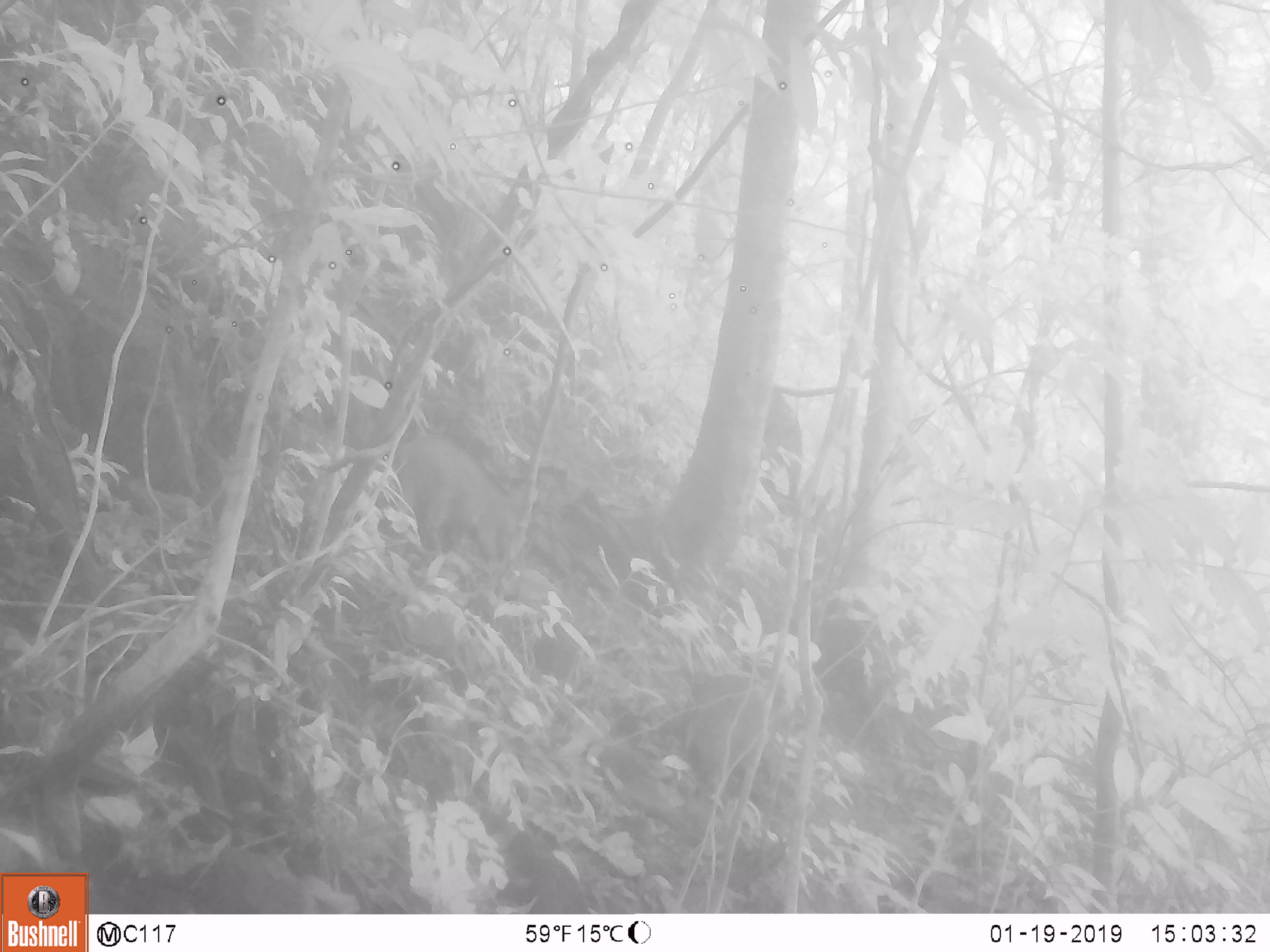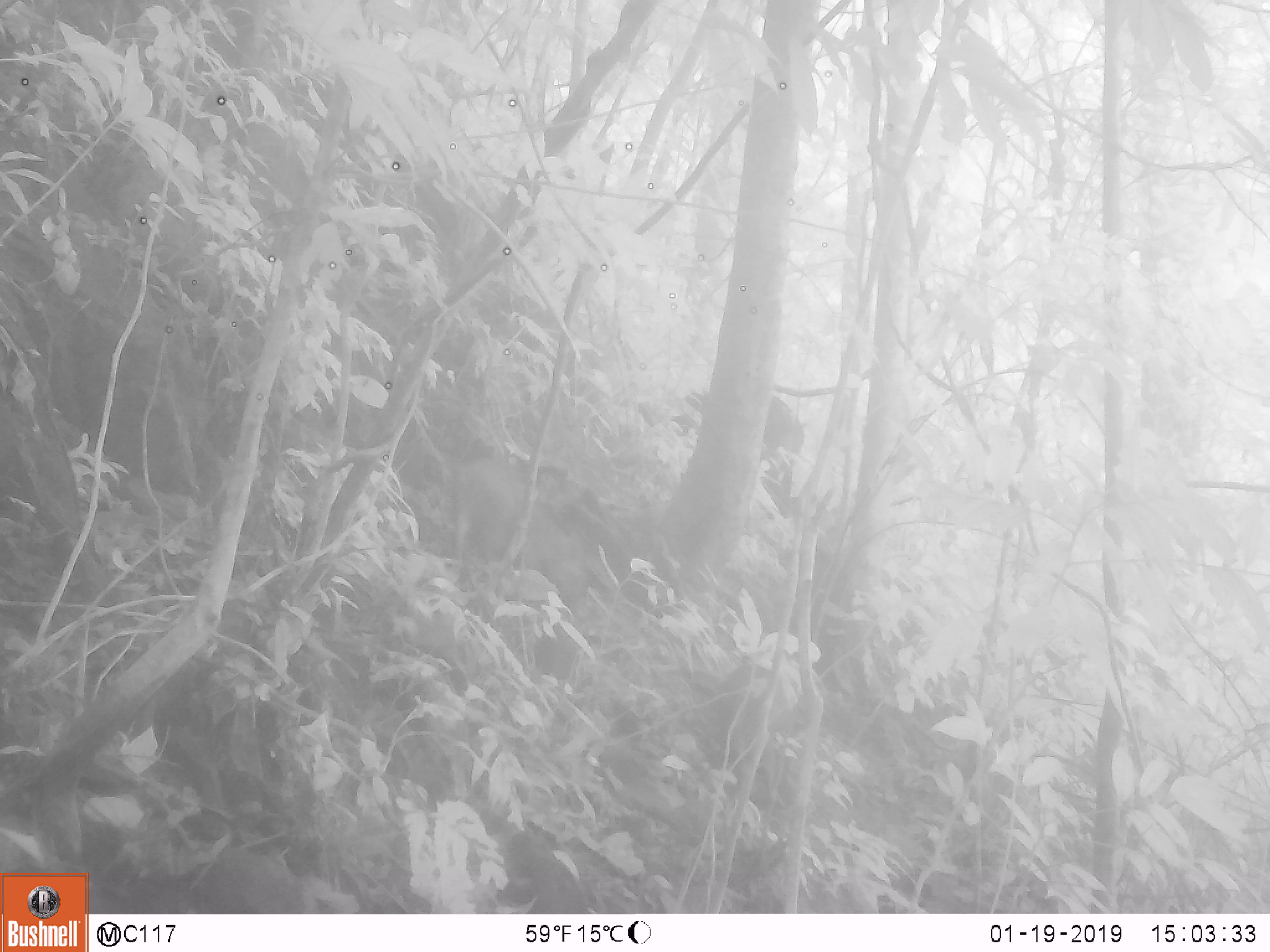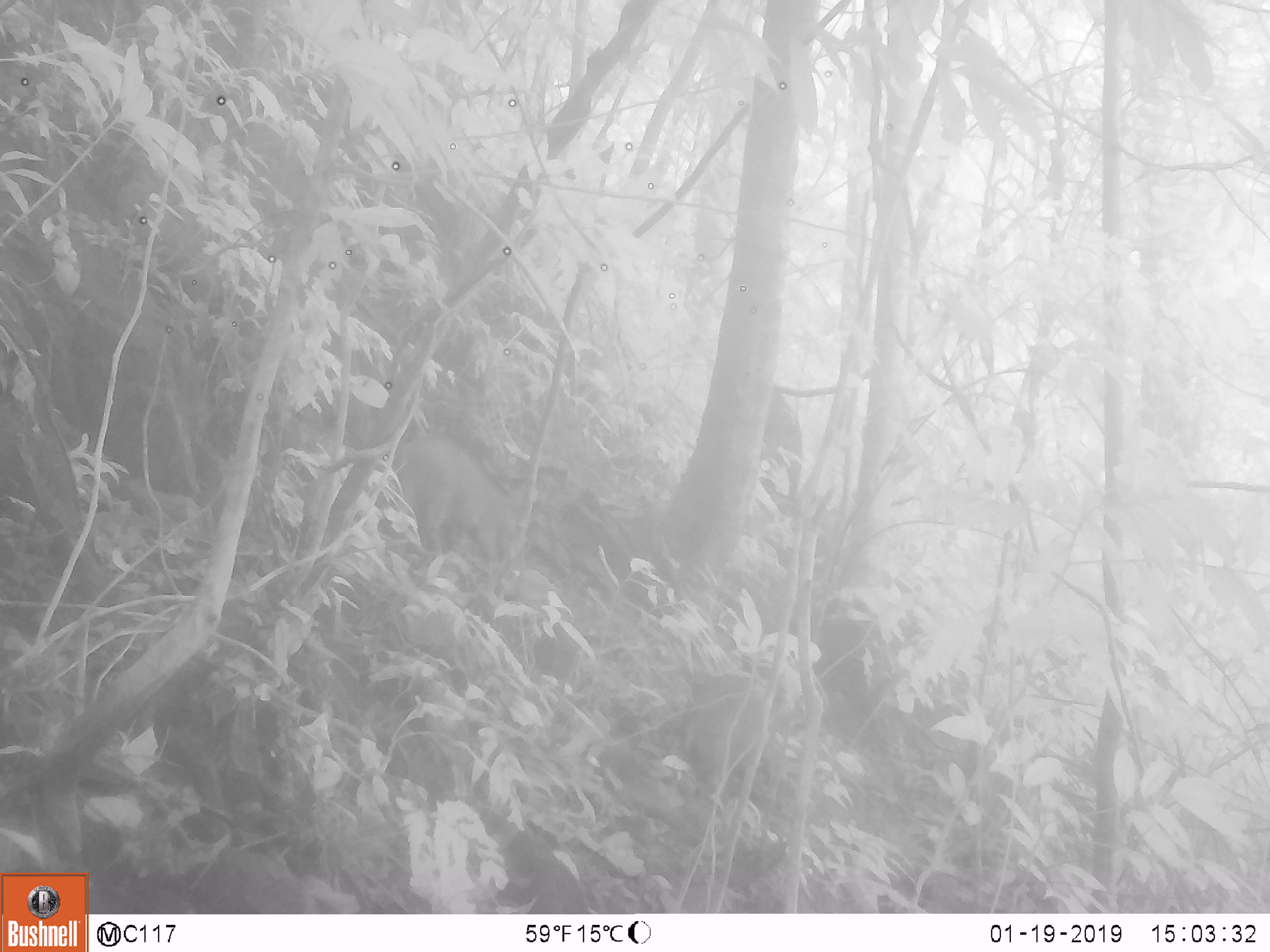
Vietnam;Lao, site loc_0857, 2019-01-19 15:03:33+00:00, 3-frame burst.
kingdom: Animalia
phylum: Chordata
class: Mammalia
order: Artiodactyla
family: Suidae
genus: Sus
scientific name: Sus scrofa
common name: eurasian wild pig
Eurasian wild pig (Sus scrofa). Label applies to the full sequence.